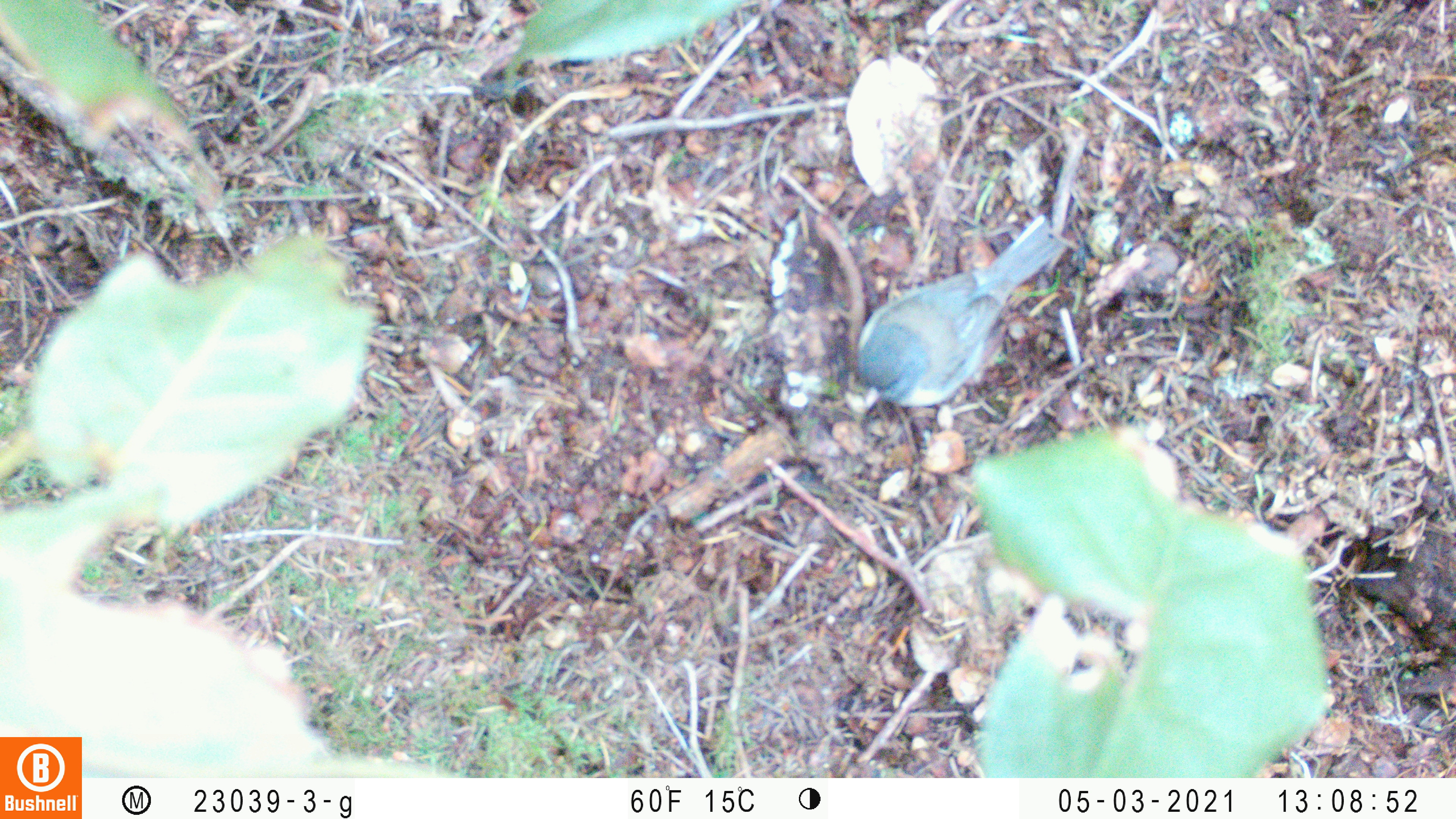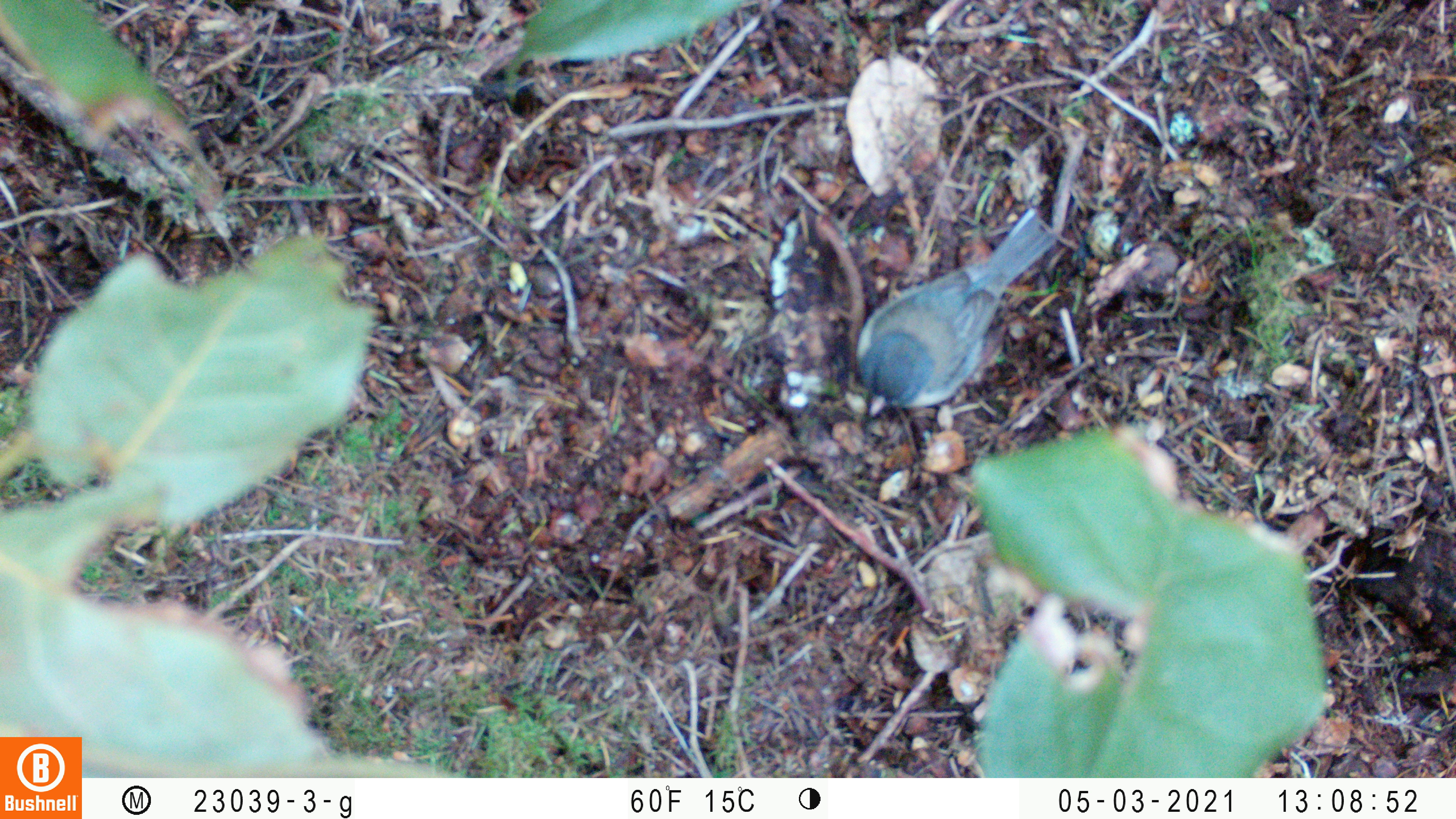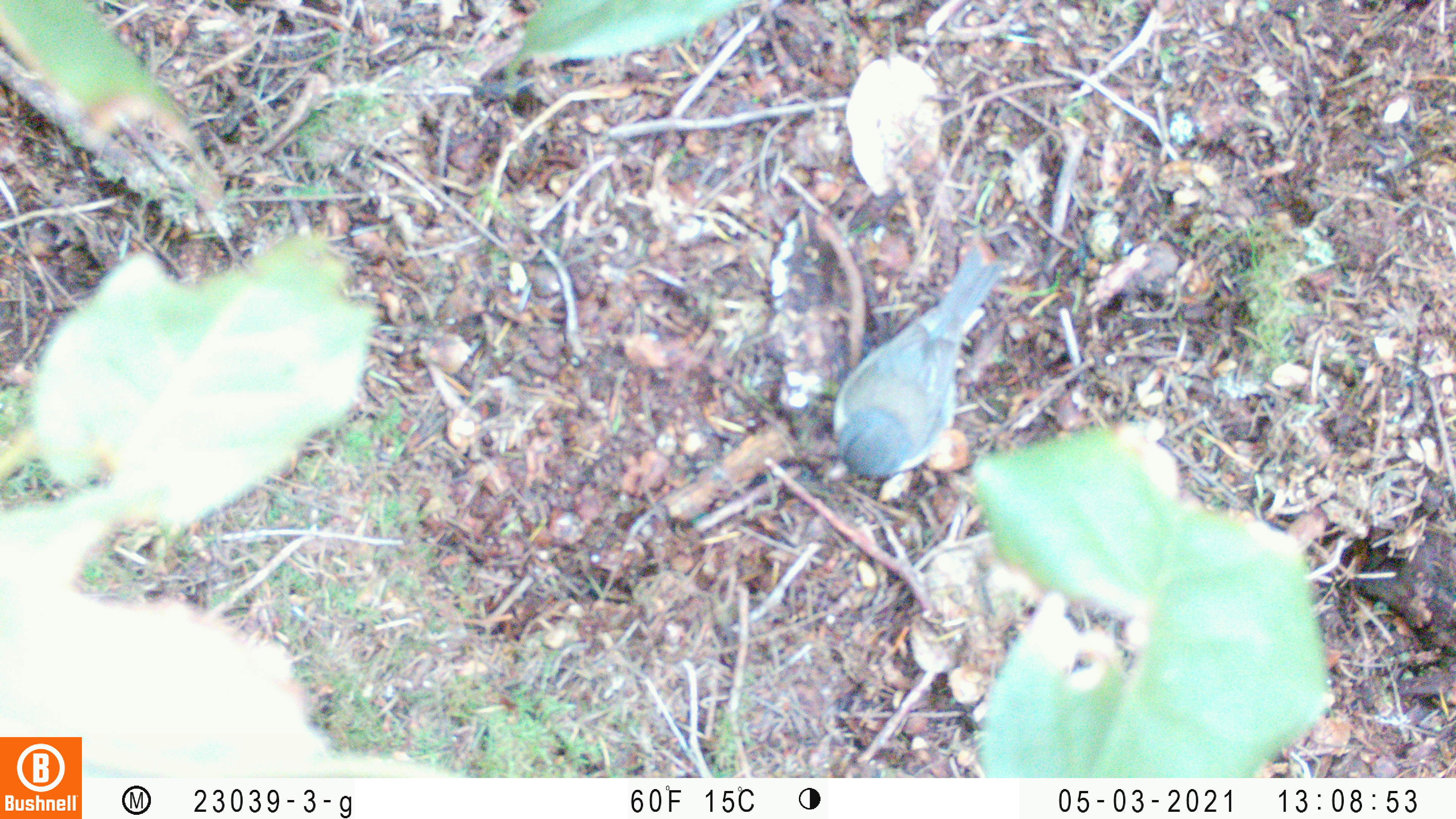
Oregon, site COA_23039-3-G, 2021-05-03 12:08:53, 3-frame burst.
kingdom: Animalia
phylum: Chordata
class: Aves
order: Passeriformes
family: Passerellidae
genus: Junco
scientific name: Junco hyemalis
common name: dark-eyed junco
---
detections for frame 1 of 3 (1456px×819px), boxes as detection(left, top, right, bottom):
dark-eyed junco: detection(832, 197, 1079, 438)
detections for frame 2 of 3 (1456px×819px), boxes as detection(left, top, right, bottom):
dark-eyed junco: detection(837, 197, 1079, 442)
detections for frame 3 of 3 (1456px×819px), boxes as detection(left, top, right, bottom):
dark-eyed junco: detection(793, 235, 1021, 503)